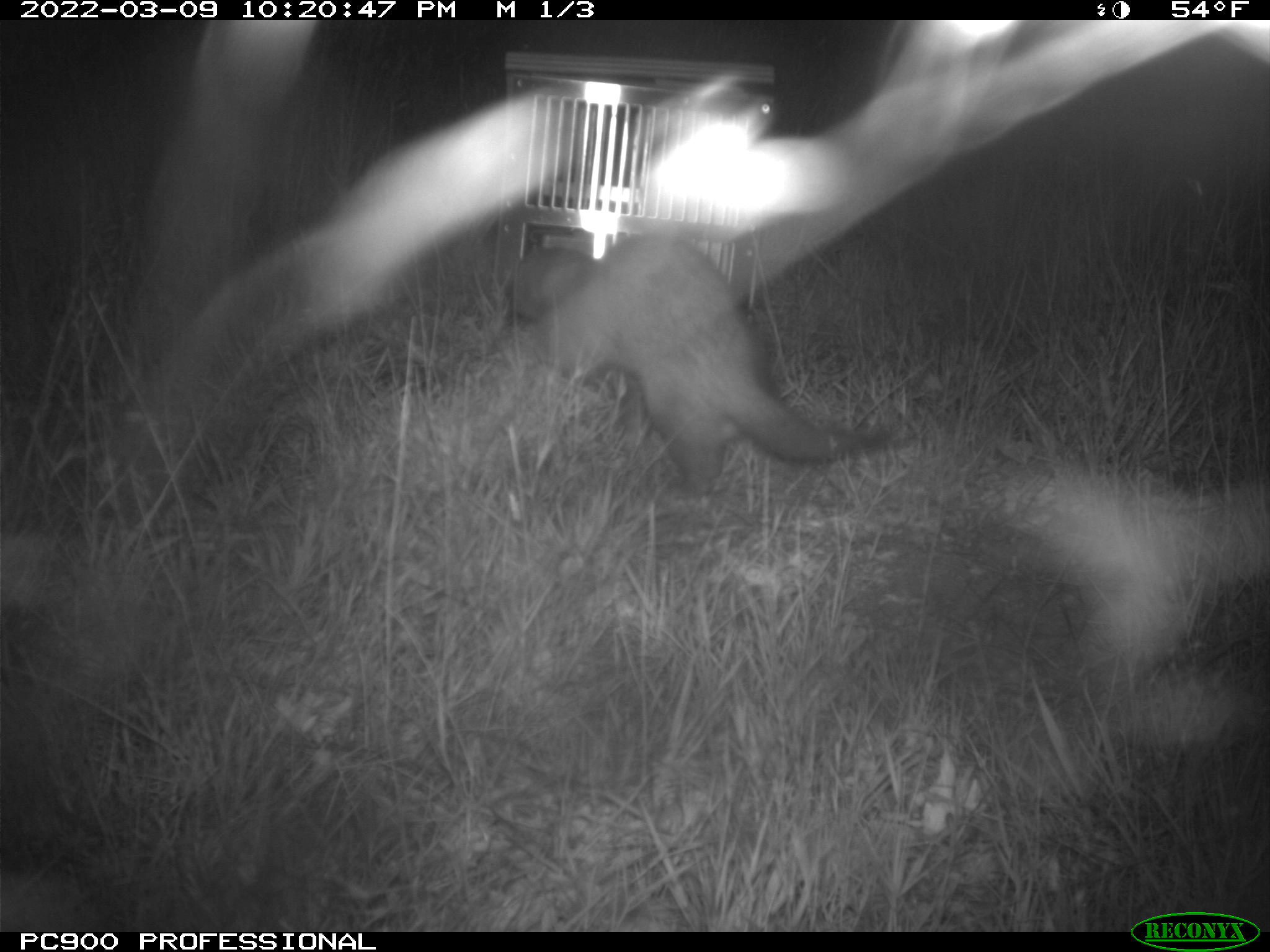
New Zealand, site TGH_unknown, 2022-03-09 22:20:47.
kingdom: Animalia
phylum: Chordata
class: Mammalia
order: Carnivora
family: Mustelidae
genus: Mustela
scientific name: Mustela furo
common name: ferret